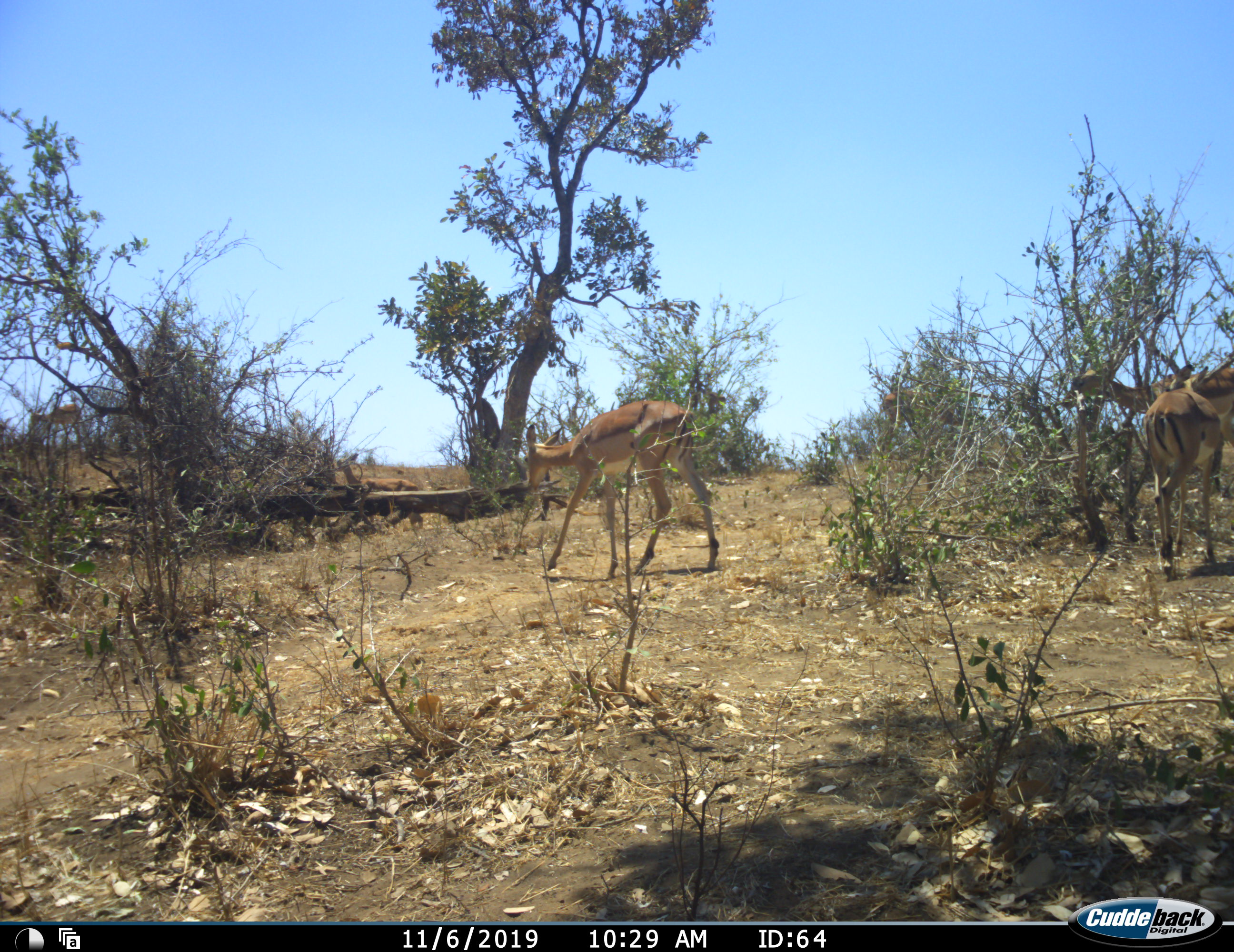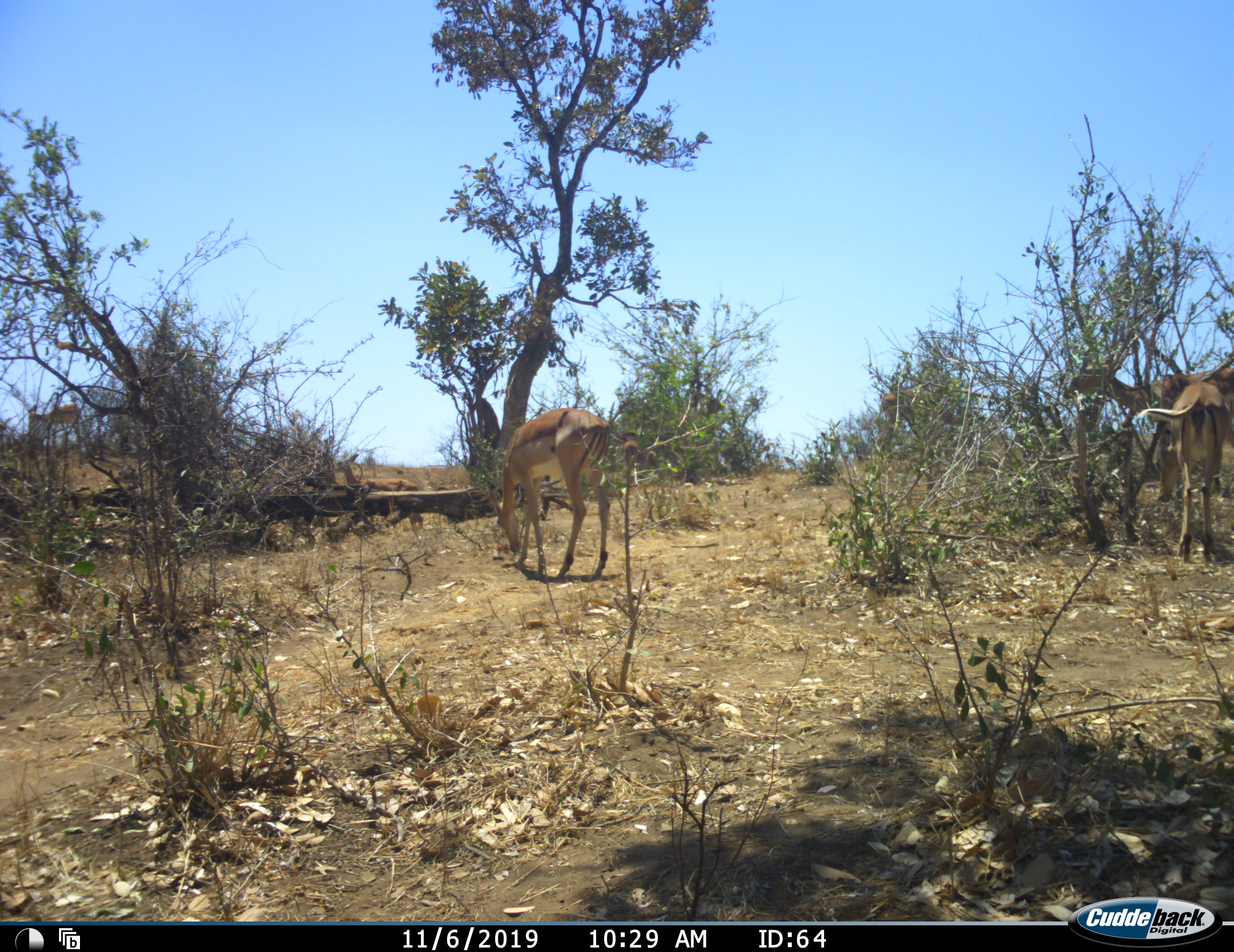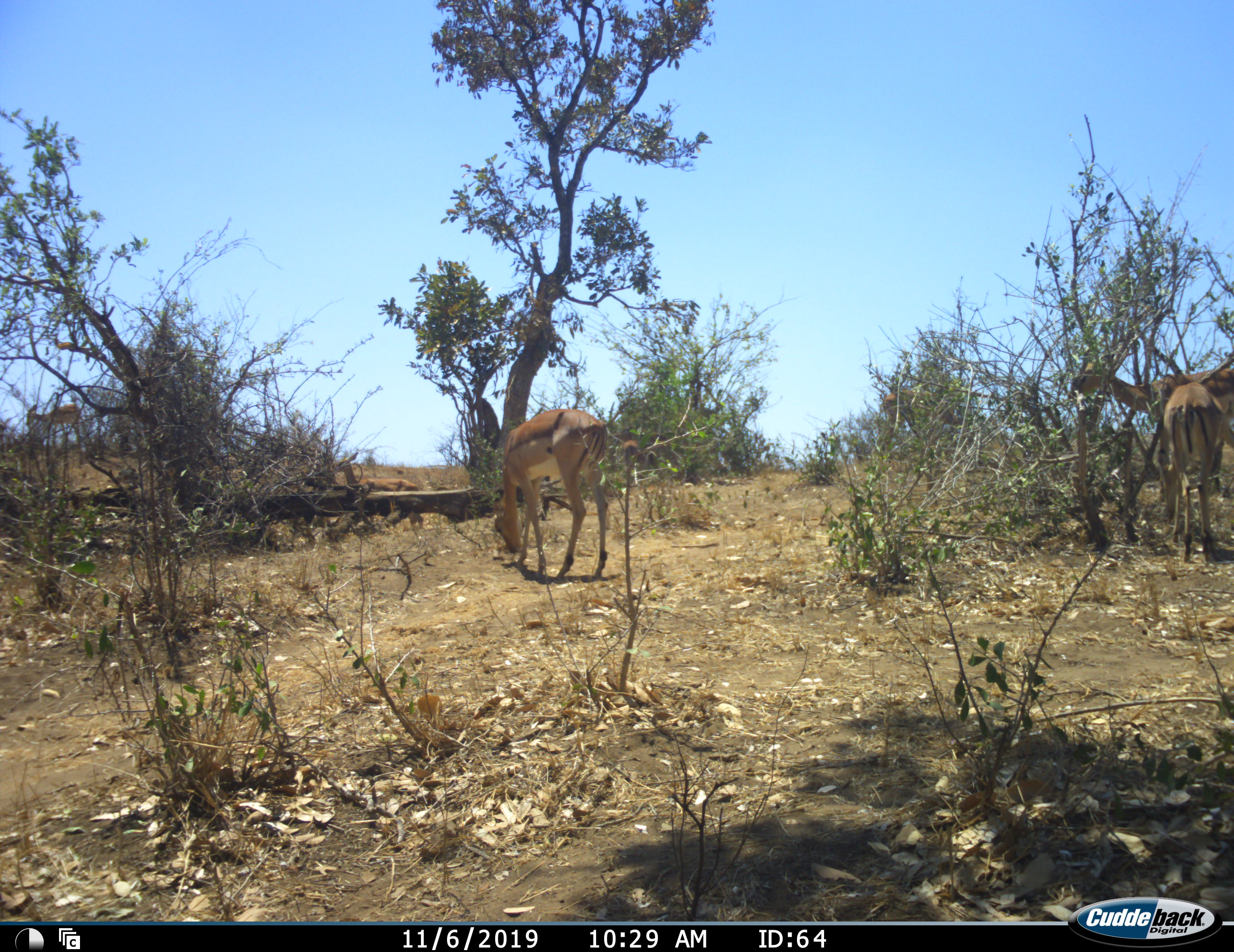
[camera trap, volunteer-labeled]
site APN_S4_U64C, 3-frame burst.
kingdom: Animalia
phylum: Chordata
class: Mammalia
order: Artiodactyla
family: Bovidae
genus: Aepyceros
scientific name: Aepyceros melampus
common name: impala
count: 3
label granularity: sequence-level